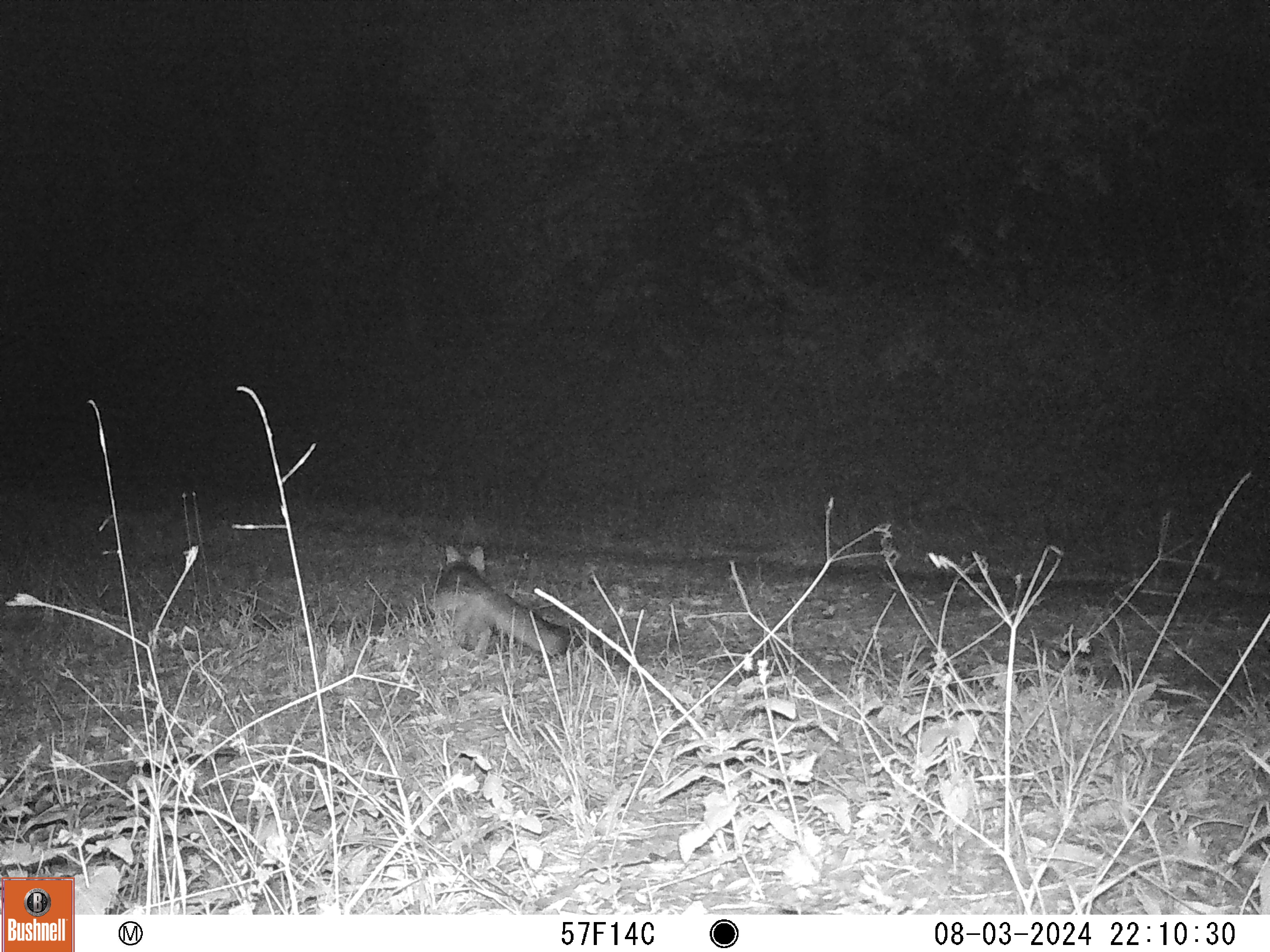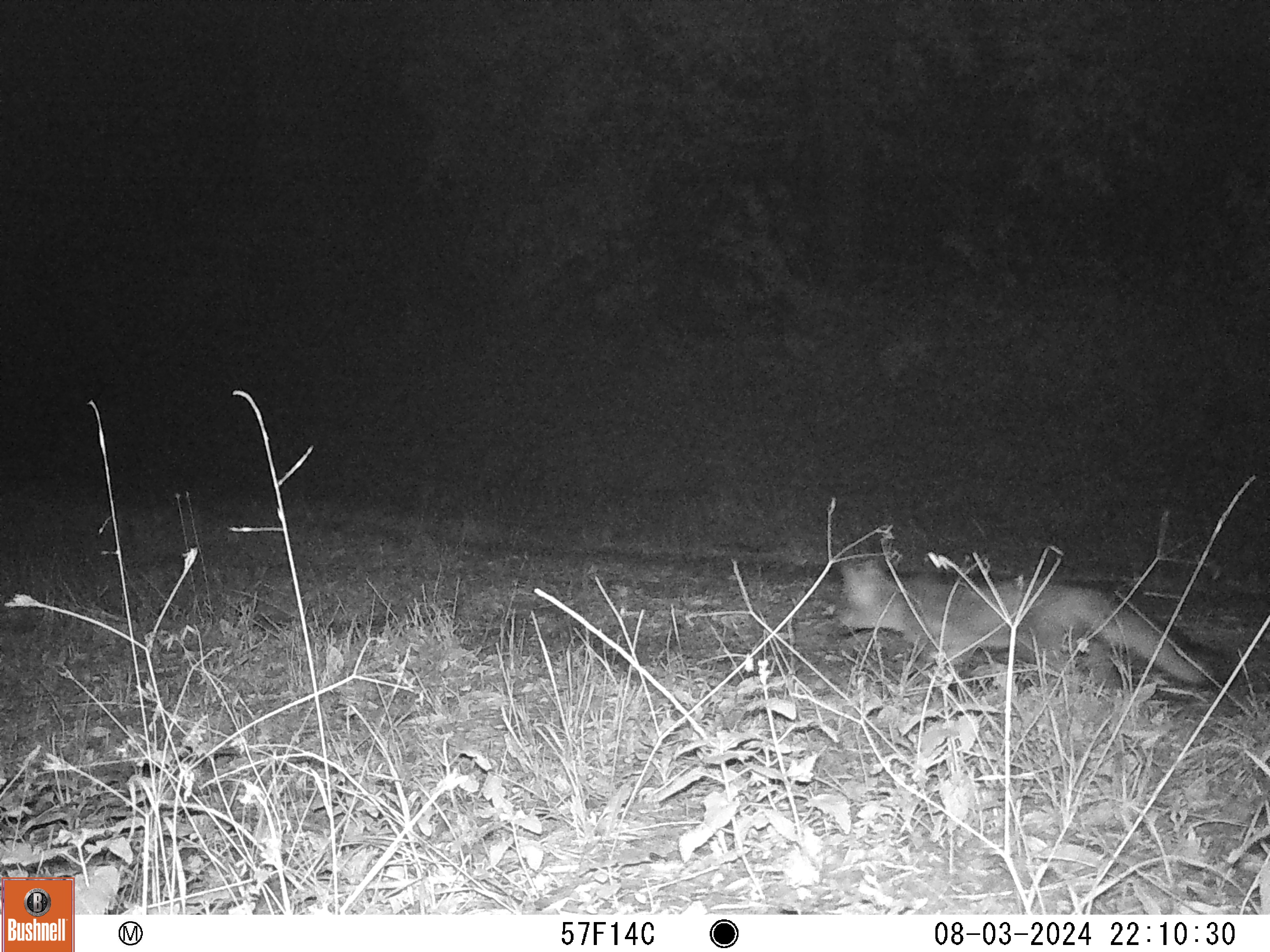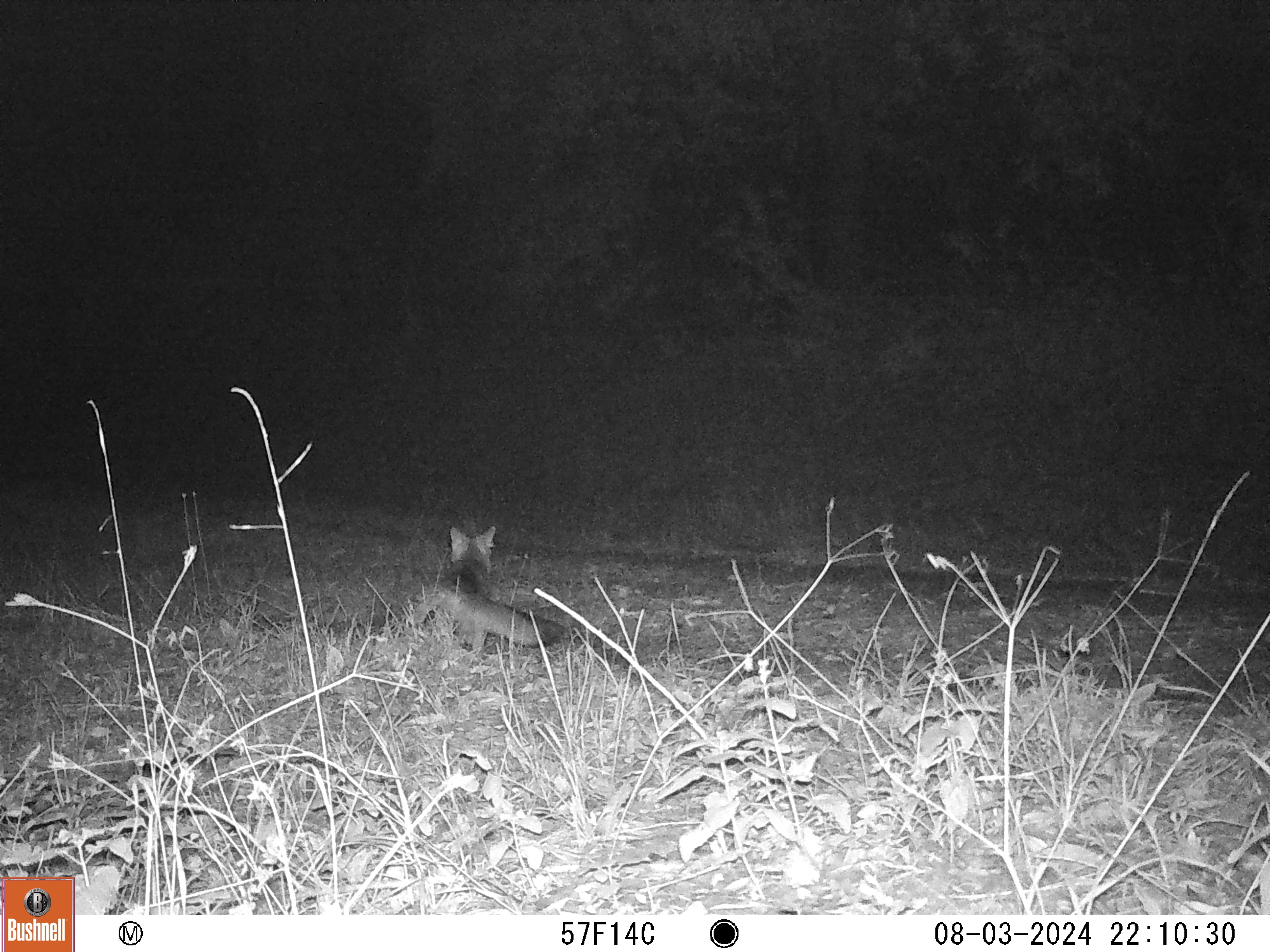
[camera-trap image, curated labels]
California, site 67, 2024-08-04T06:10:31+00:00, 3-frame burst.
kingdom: Animalia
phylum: Chordata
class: Mammalia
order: Carnivora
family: Canidae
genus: Urocyon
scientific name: Urocyon cinereoargenteus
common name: gray fox